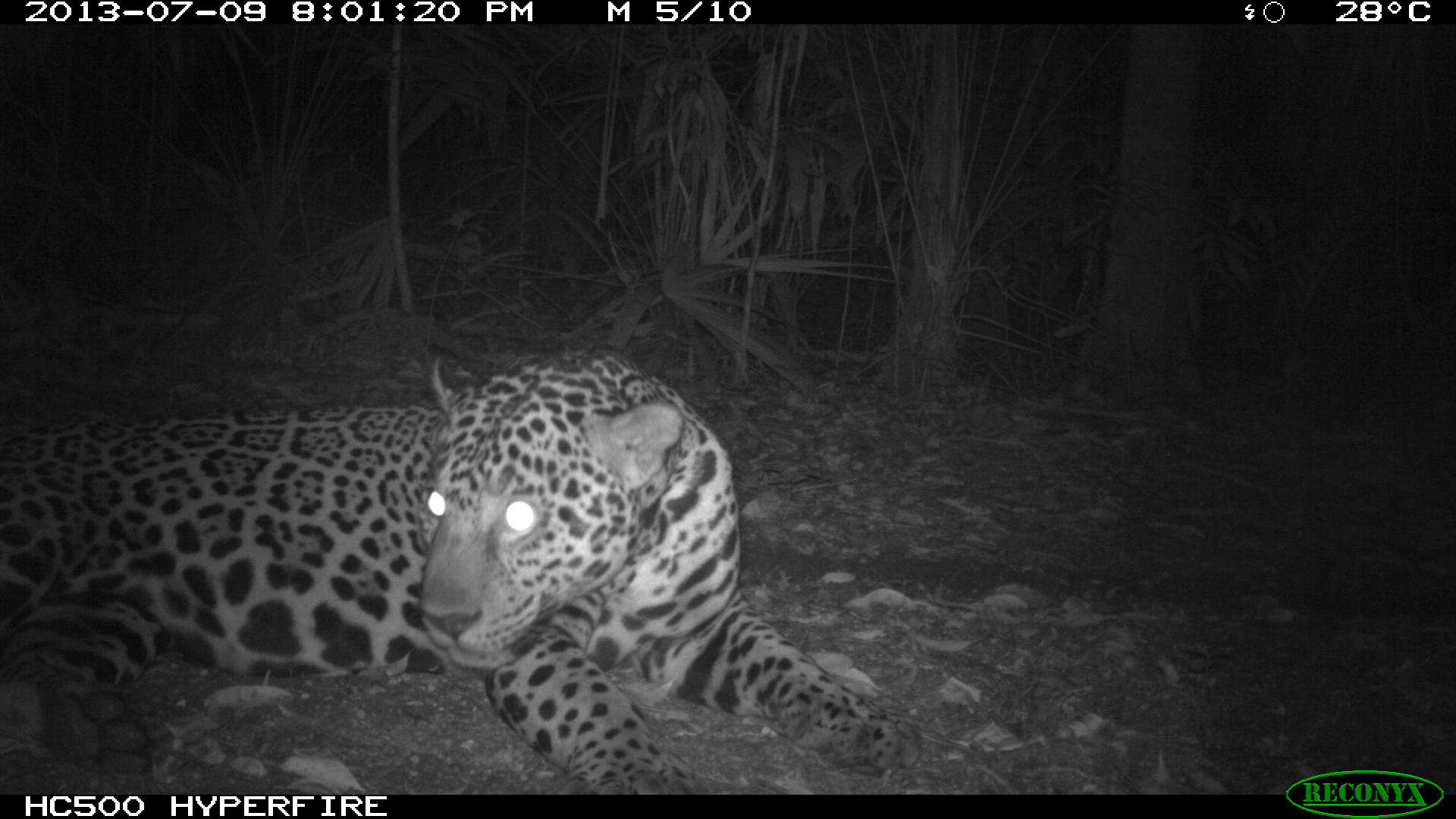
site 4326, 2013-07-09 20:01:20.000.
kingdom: Animalia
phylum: Chordata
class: Mammalia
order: Carnivora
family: Felidae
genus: Panthera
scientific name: Panthera onca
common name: jaguar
Panthera onca (jaguar), count 1, sex male.